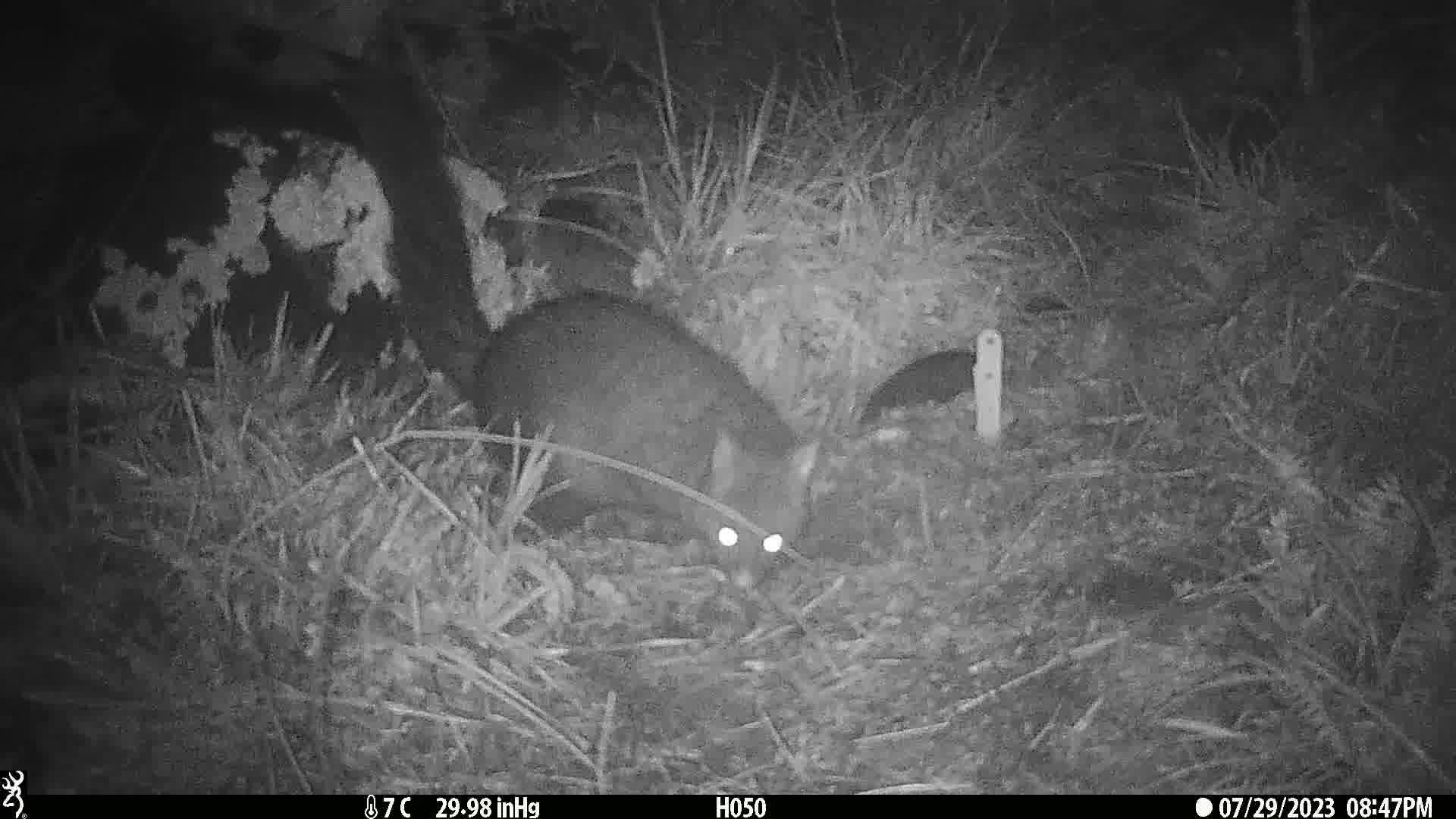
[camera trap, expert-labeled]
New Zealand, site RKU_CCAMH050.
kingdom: Animalia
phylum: Chordata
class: Mammalia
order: Diprotodontia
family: Phalangeridae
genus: Trichosurus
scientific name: Trichosurus vulpecula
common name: common brushtail possum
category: possum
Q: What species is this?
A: Possum (common brushtail possum) (Trichosurus vulpecula).